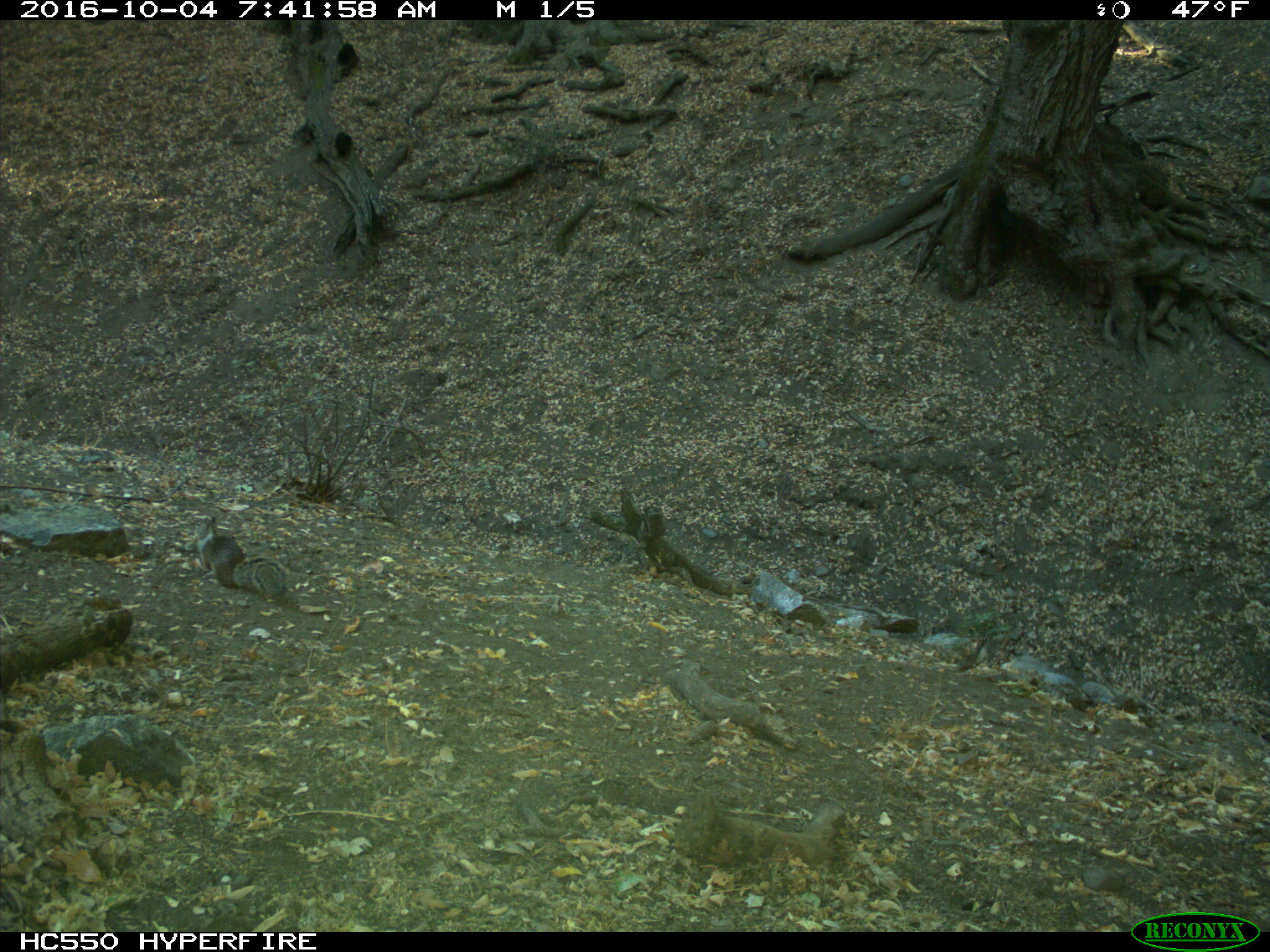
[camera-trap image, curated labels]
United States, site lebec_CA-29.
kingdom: Animalia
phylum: Chordata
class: Mammalia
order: Rodentia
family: Sciuridae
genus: Otospermophilus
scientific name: Otospermophilus beecheyi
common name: california ground squirrel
Otospermophilus beecheyi (california ground squirrel).